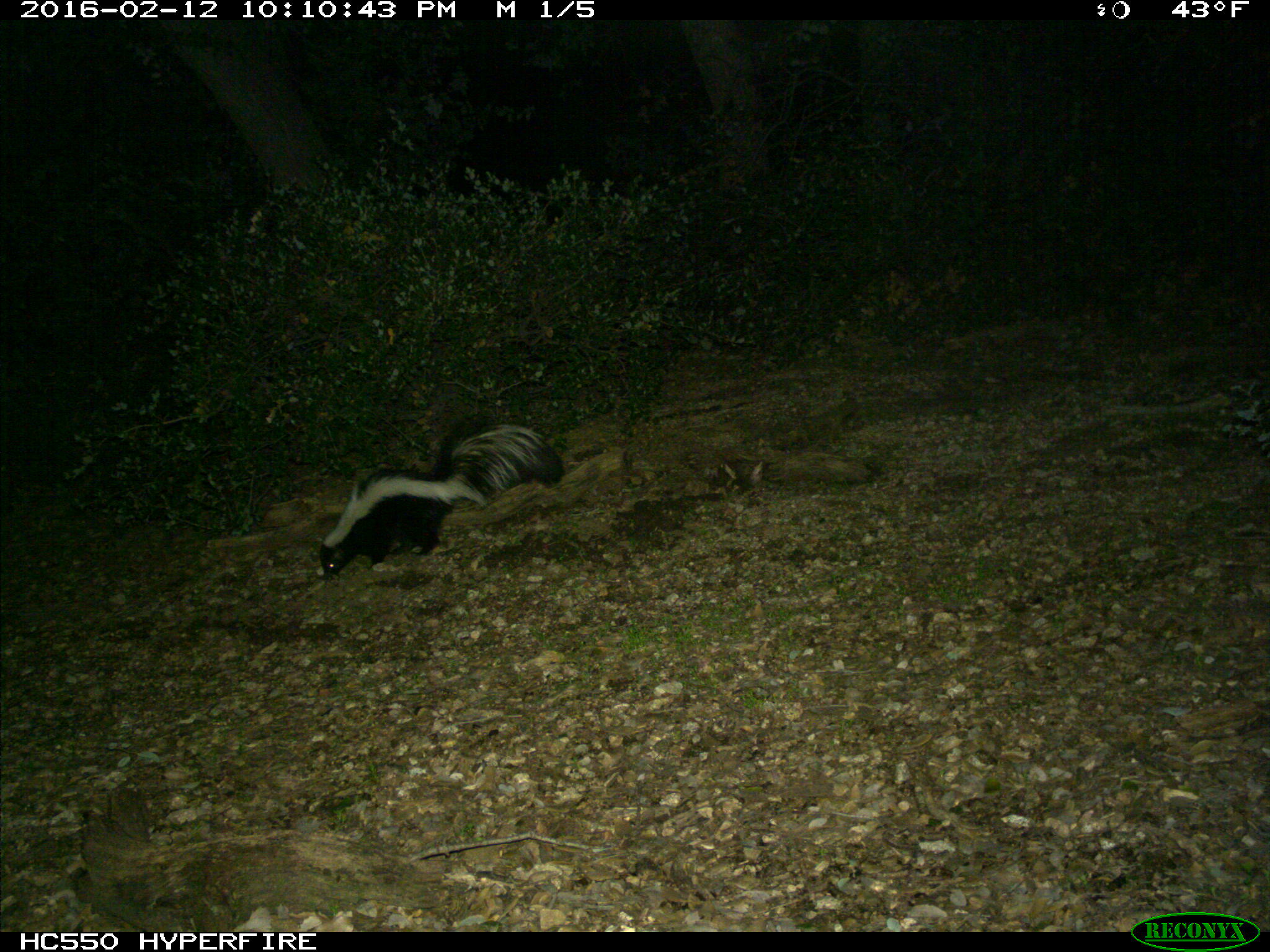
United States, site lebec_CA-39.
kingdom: Animalia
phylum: Chordata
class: Mammalia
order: Carnivora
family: Mephitidae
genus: Mephitis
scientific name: Mephitis mephitis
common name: striped skunk